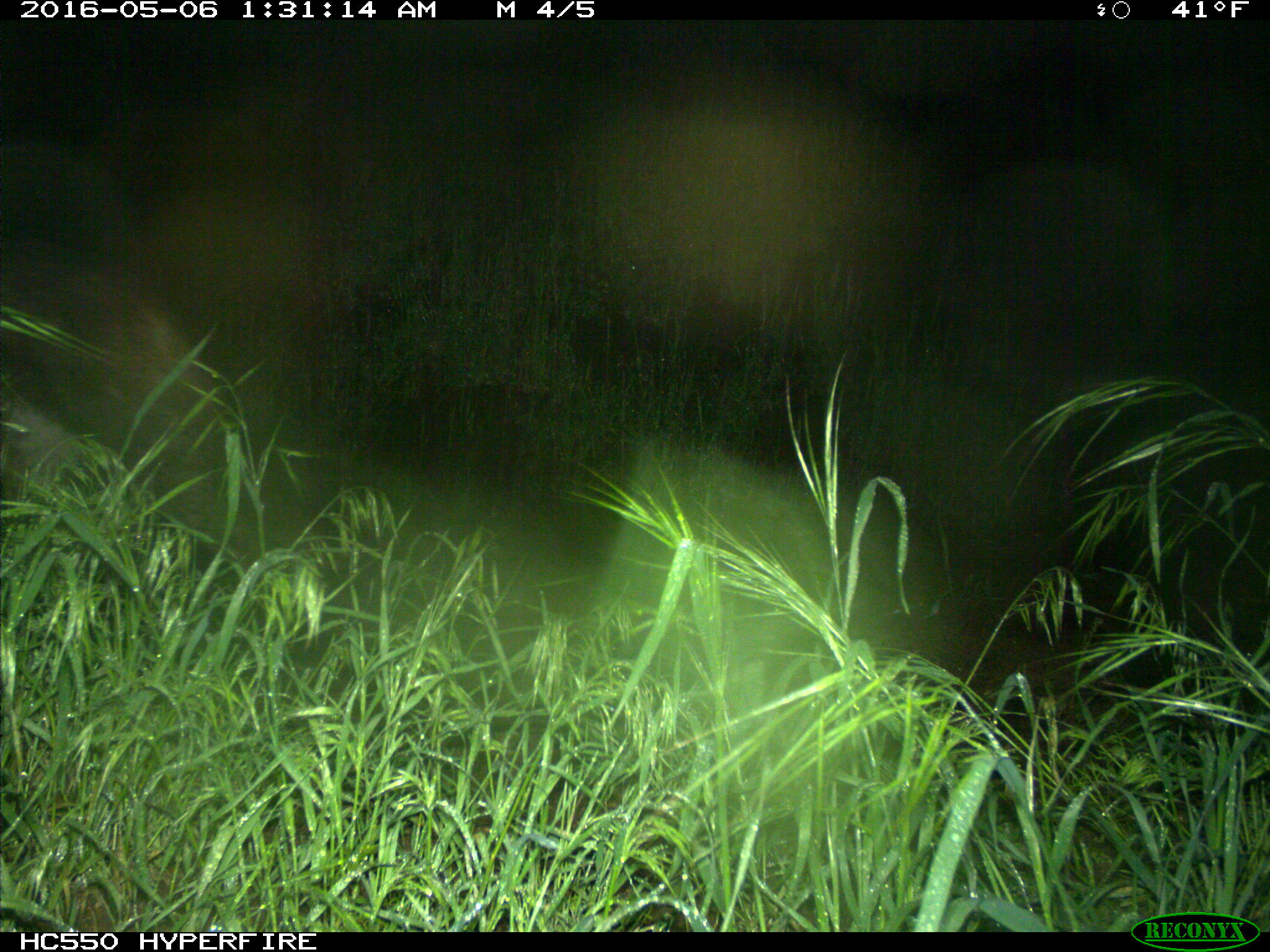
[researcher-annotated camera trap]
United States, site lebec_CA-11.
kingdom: Animalia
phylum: Chordata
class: Mammalia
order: Carnivora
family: Felidae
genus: Puma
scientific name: Puma concolor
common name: mountain lion